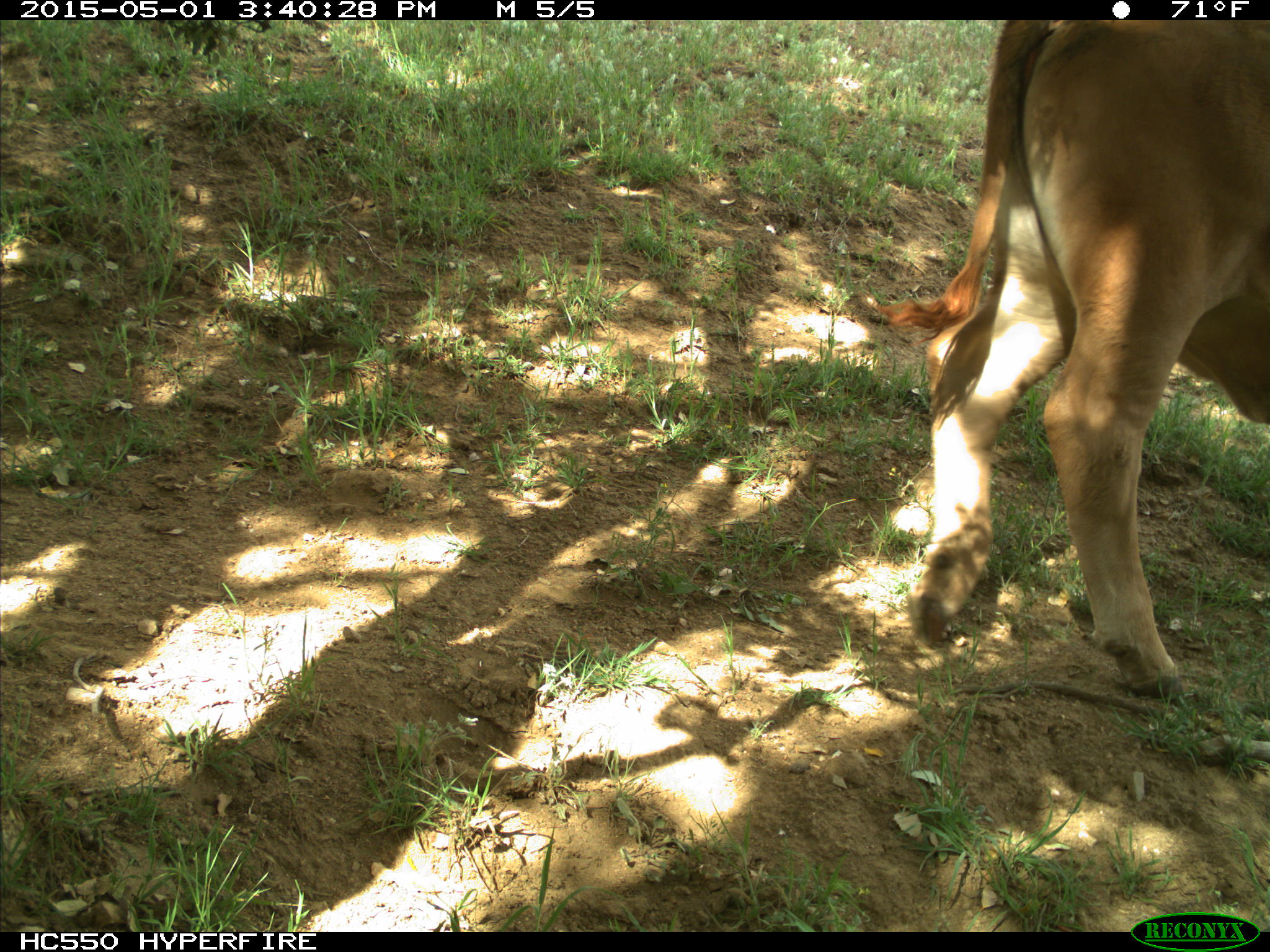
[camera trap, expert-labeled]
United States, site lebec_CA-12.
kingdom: Animalia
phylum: Chordata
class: Mammalia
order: Artiodactyla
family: Bovidae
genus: Bos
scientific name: Bos taurus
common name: domestic cow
Bos taurus (domestic cow).